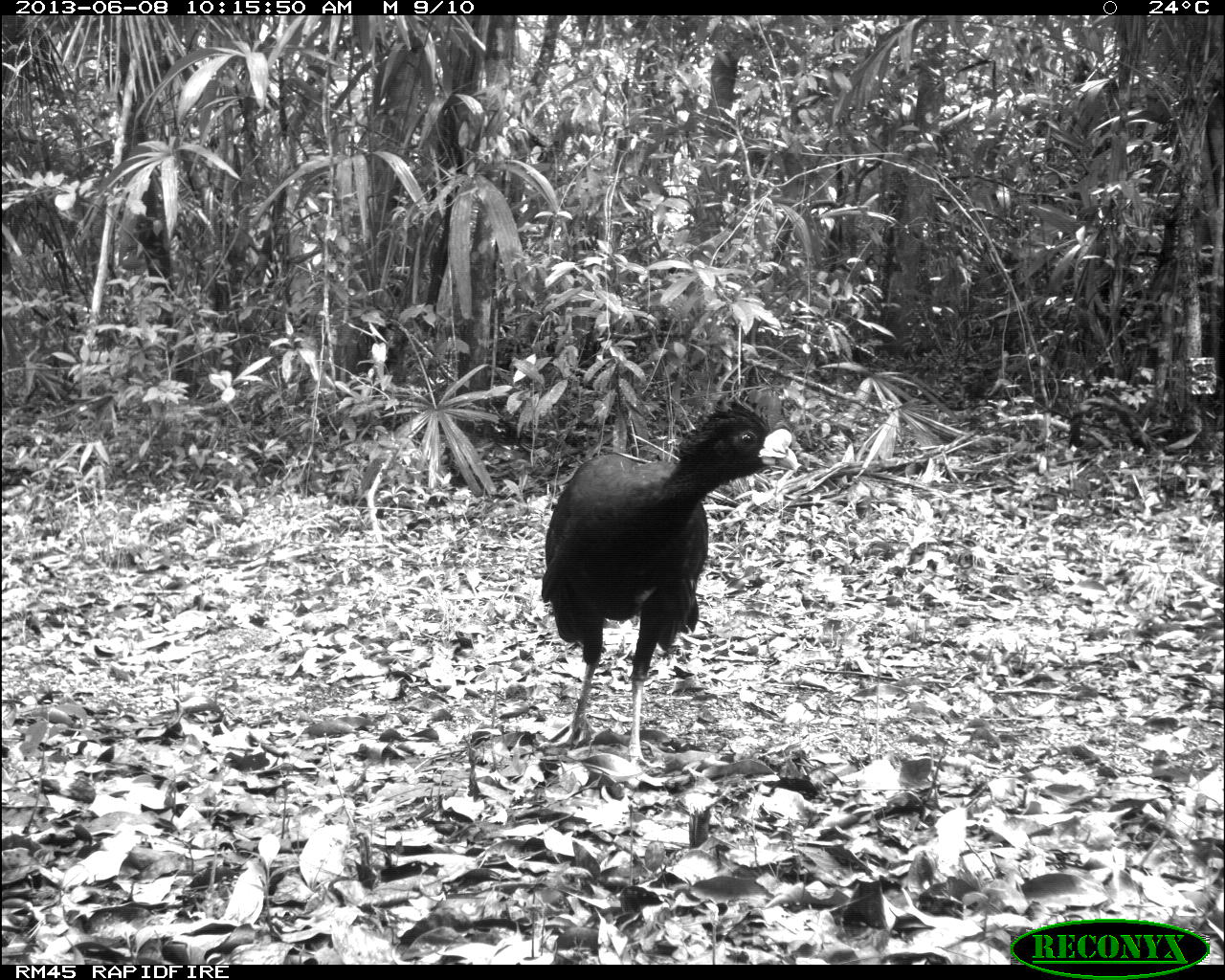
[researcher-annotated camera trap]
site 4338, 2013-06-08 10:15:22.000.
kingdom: Animalia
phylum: Chordata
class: Aves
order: Galliformes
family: Cracidae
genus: Crax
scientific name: Crax rubra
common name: great curassow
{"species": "Crax rubra (great curassow)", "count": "1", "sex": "male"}